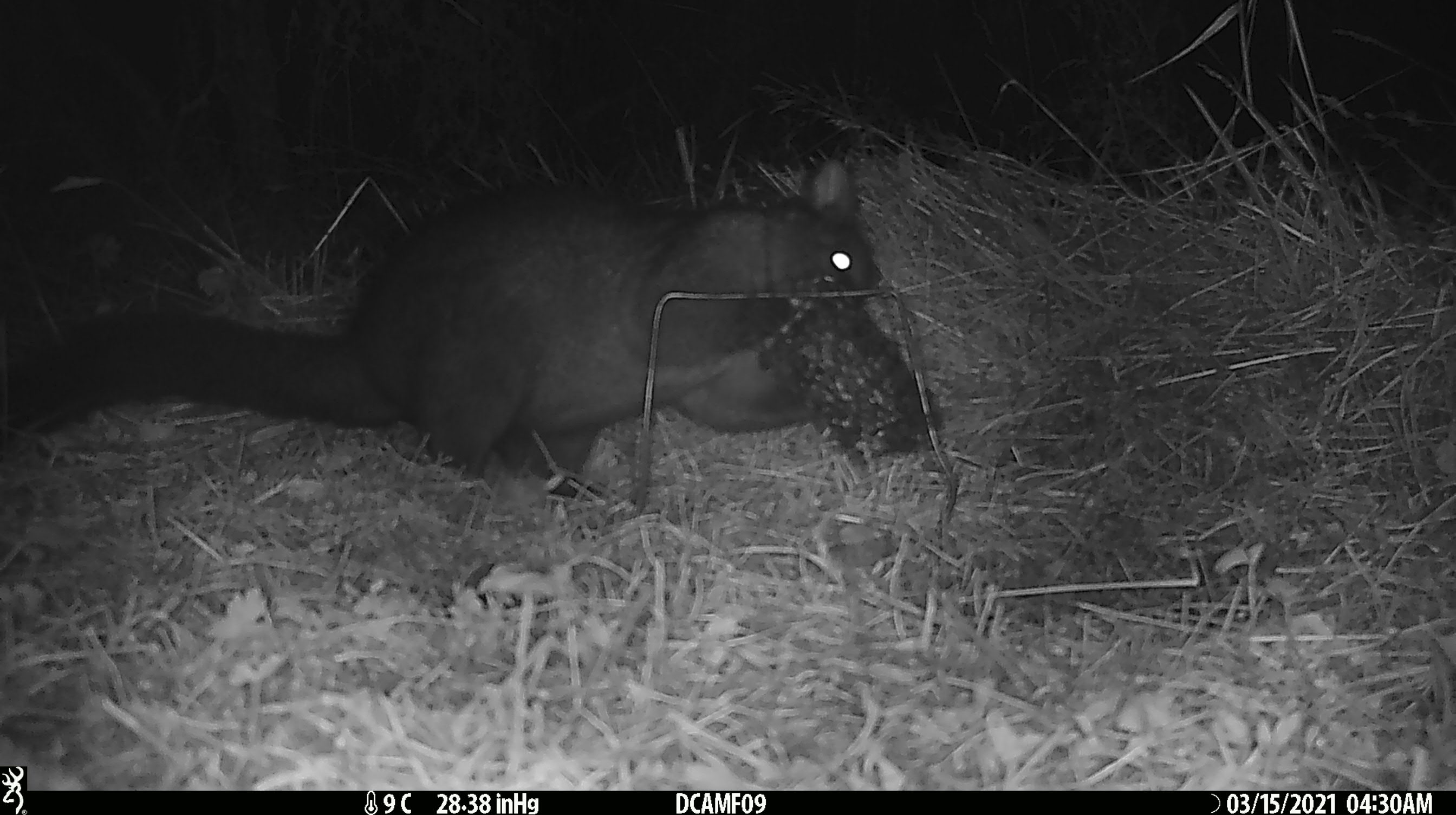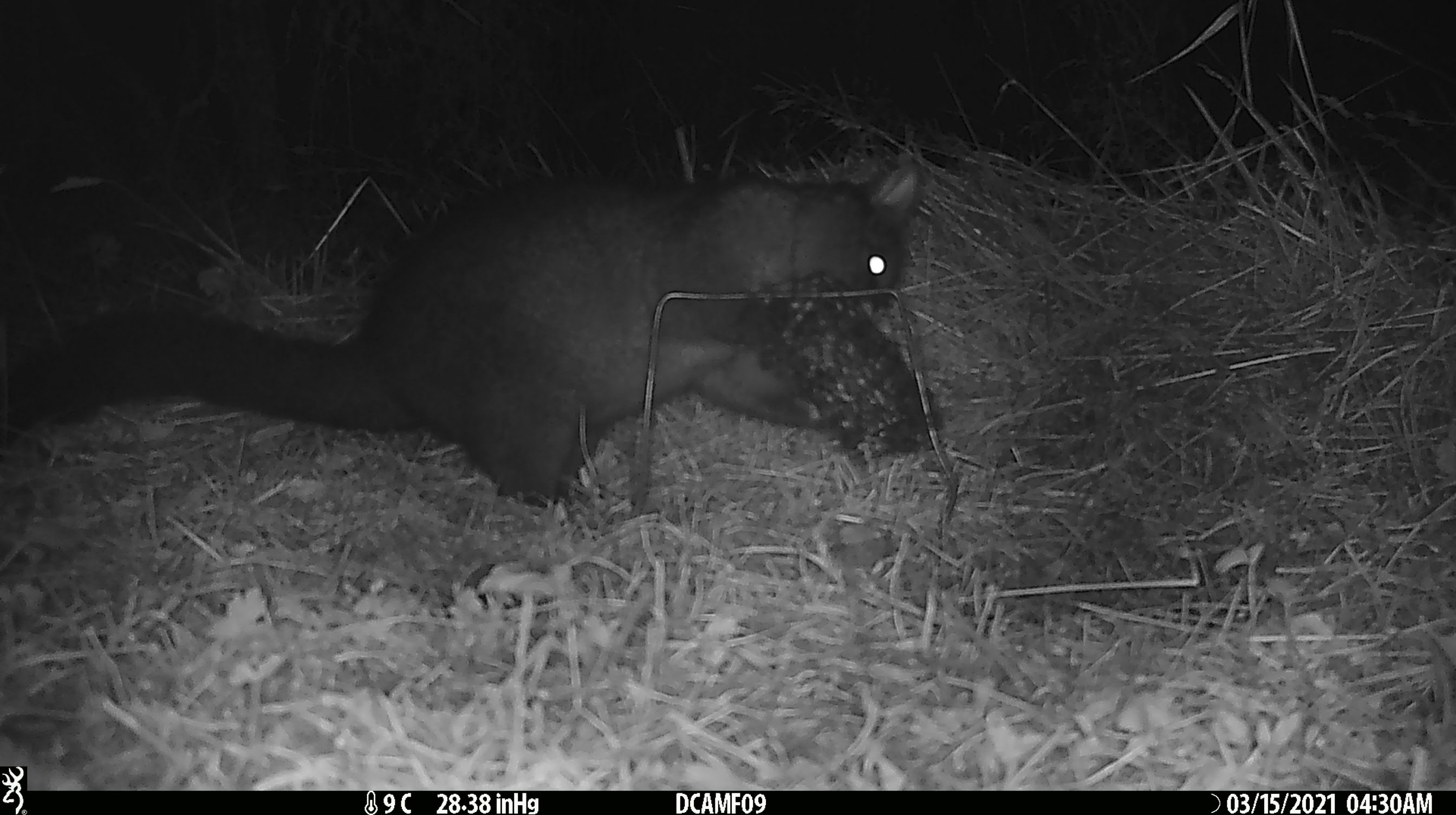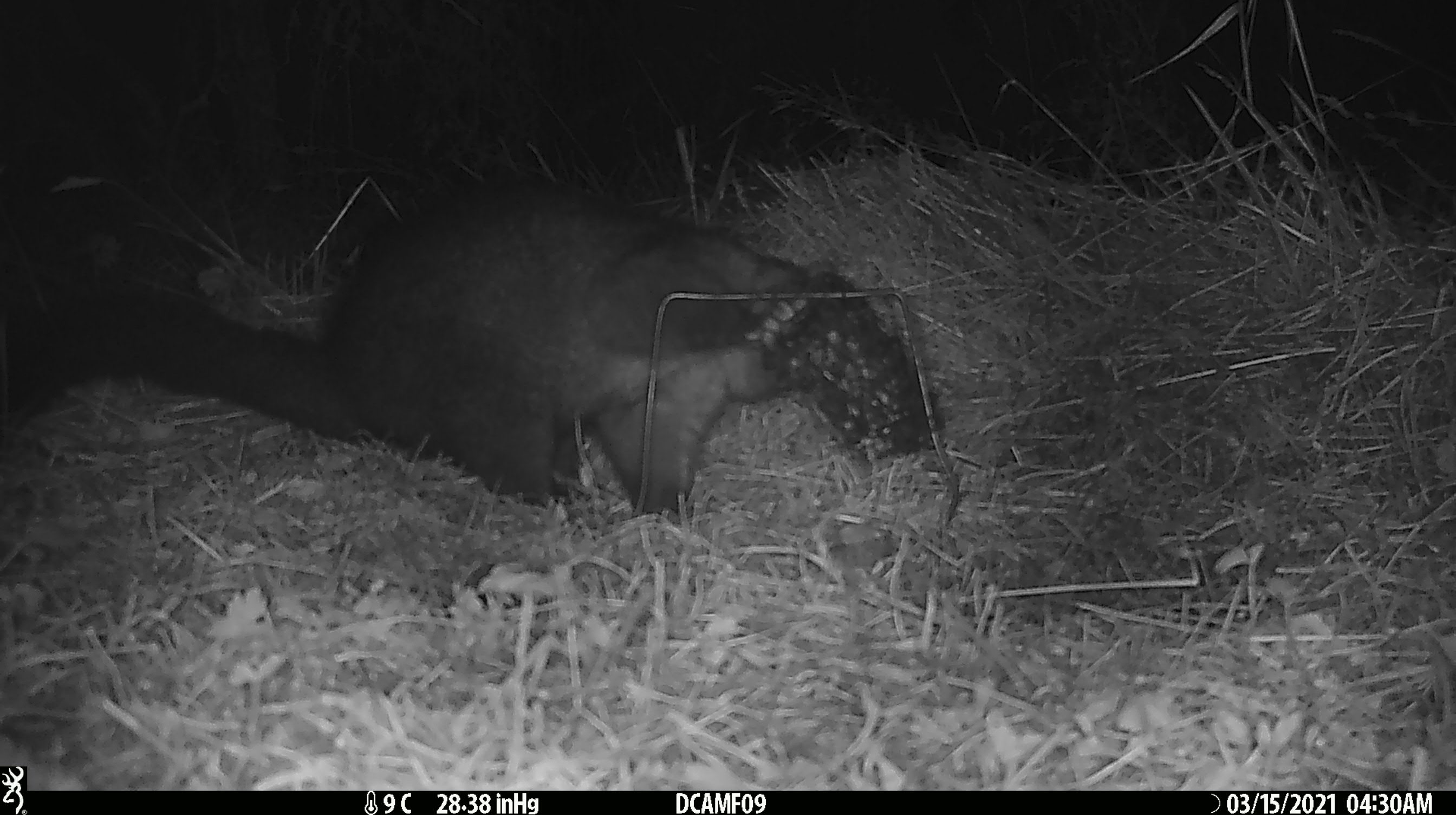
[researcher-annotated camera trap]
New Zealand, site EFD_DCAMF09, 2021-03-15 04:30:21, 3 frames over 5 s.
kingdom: Animalia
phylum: Chordata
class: Mammalia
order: Diprotodontia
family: Phalangeridae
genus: Trichosurus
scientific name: Trichosurus vulpecula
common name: common brushtail possum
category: possum